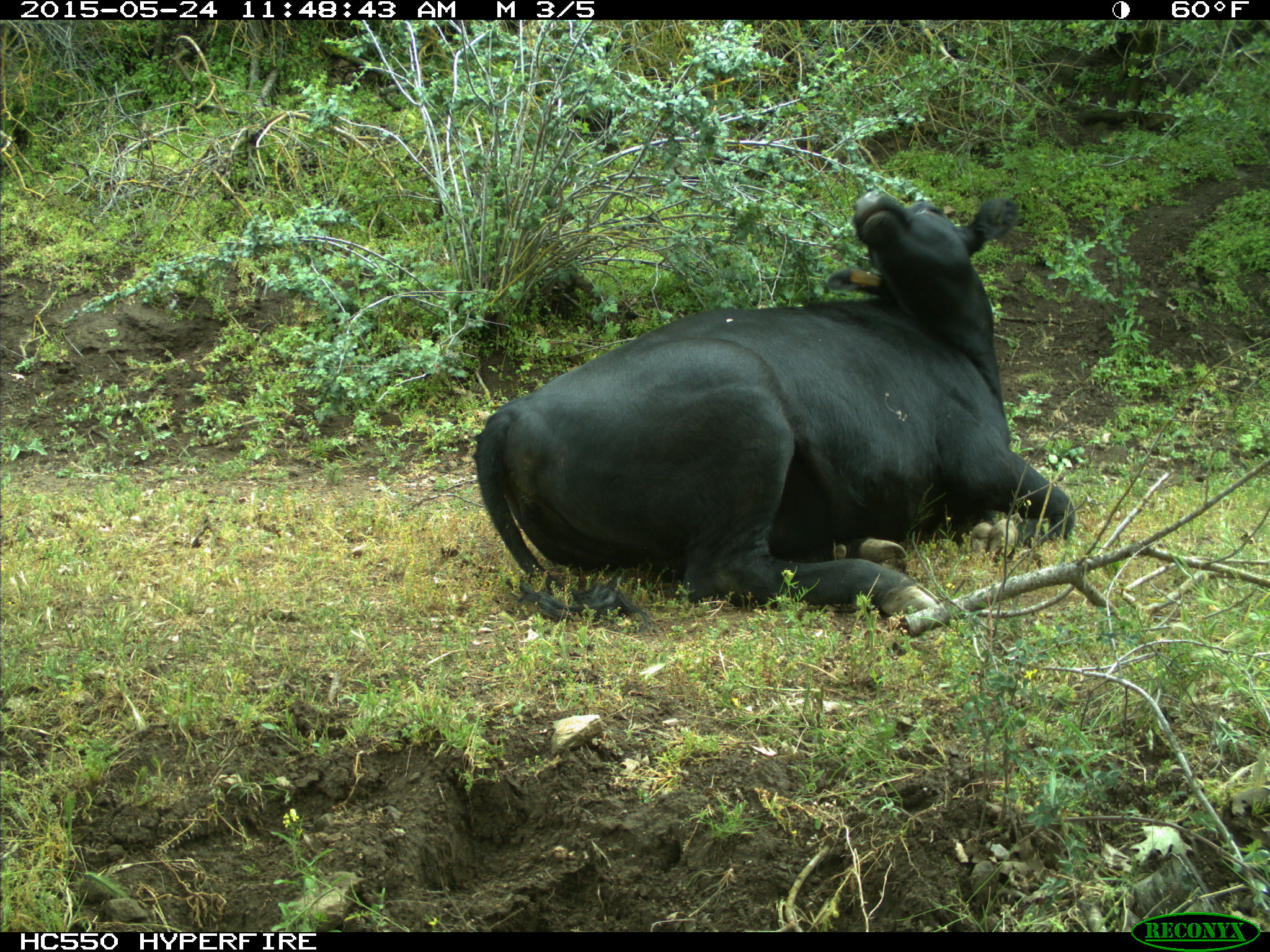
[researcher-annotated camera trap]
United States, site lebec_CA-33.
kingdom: Animalia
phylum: Chordata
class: Mammalia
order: Artiodactyla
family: Bovidae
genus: Bos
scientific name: Bos taurus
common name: domestic cow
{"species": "Bos taurus (domestic cow)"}